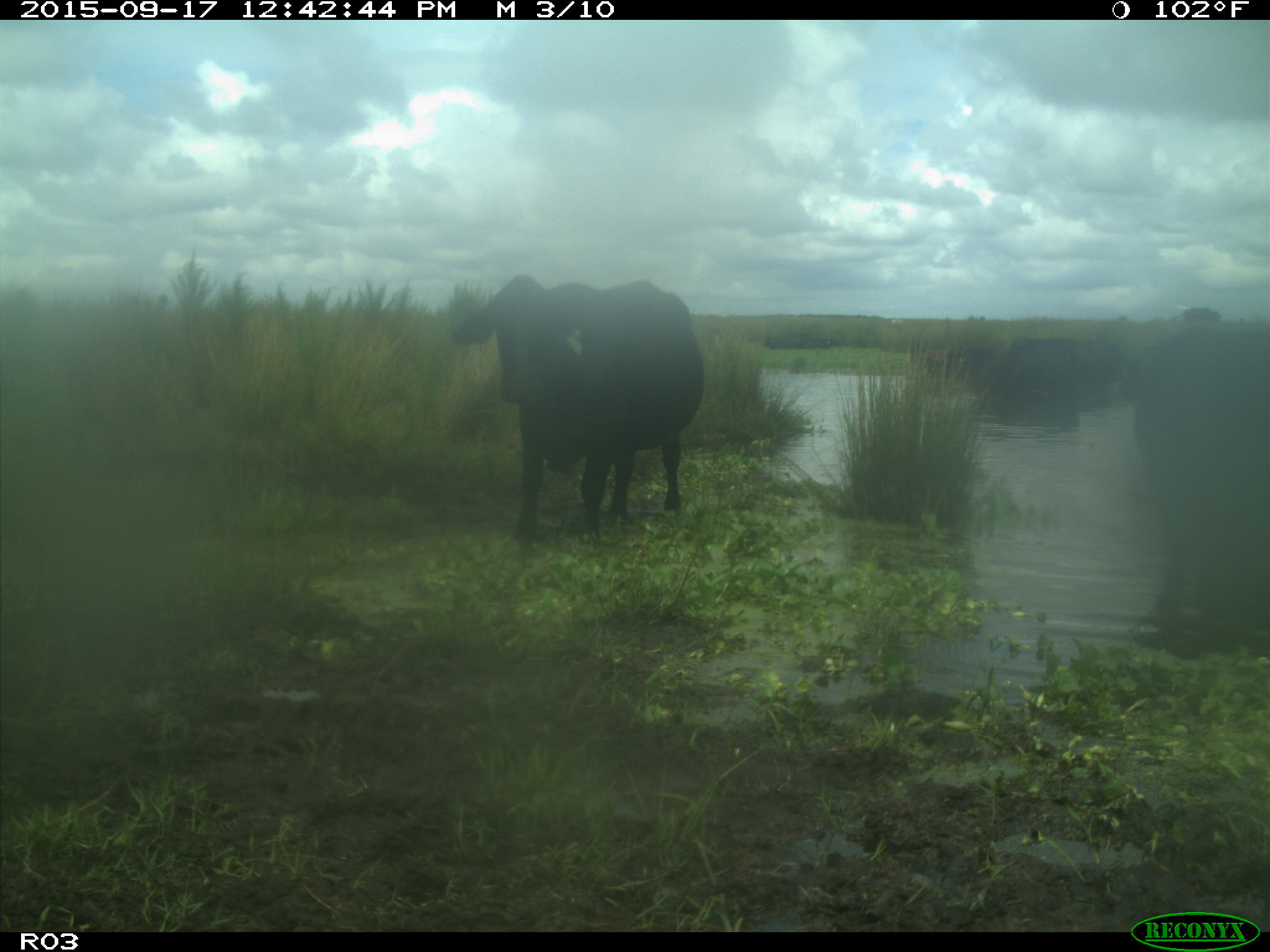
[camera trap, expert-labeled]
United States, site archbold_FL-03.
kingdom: Animalia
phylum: Chordata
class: Mammalia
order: Artiodactyla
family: Bovidae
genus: Bos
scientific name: Bos taurus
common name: domestic cow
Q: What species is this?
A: Bos taurus (domestic cow).